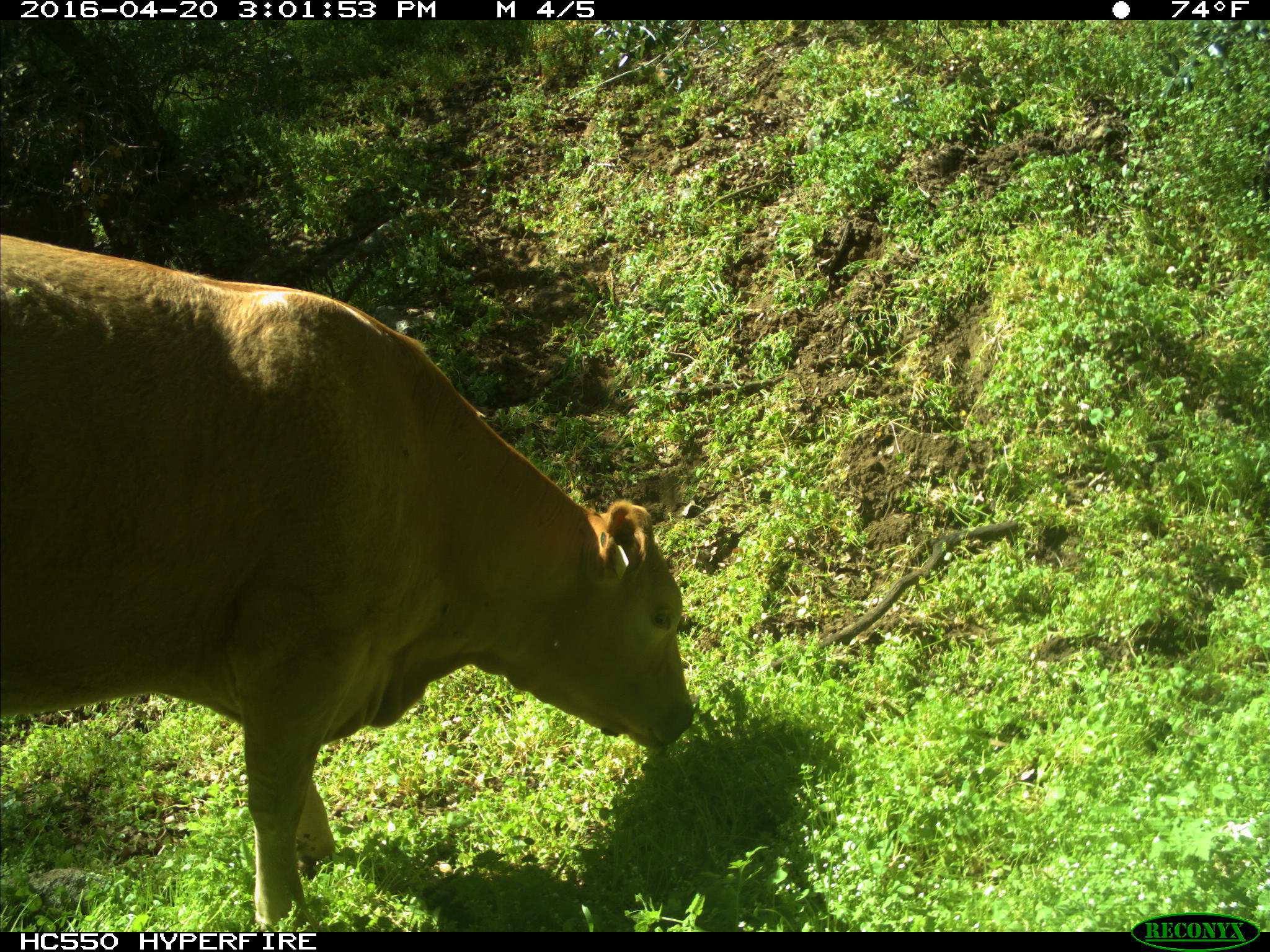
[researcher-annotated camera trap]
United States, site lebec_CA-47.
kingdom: Animalia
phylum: Chordata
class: Mammalia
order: Artiodactyla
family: Bovidae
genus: Bos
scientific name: Bos taurus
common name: domestic cow